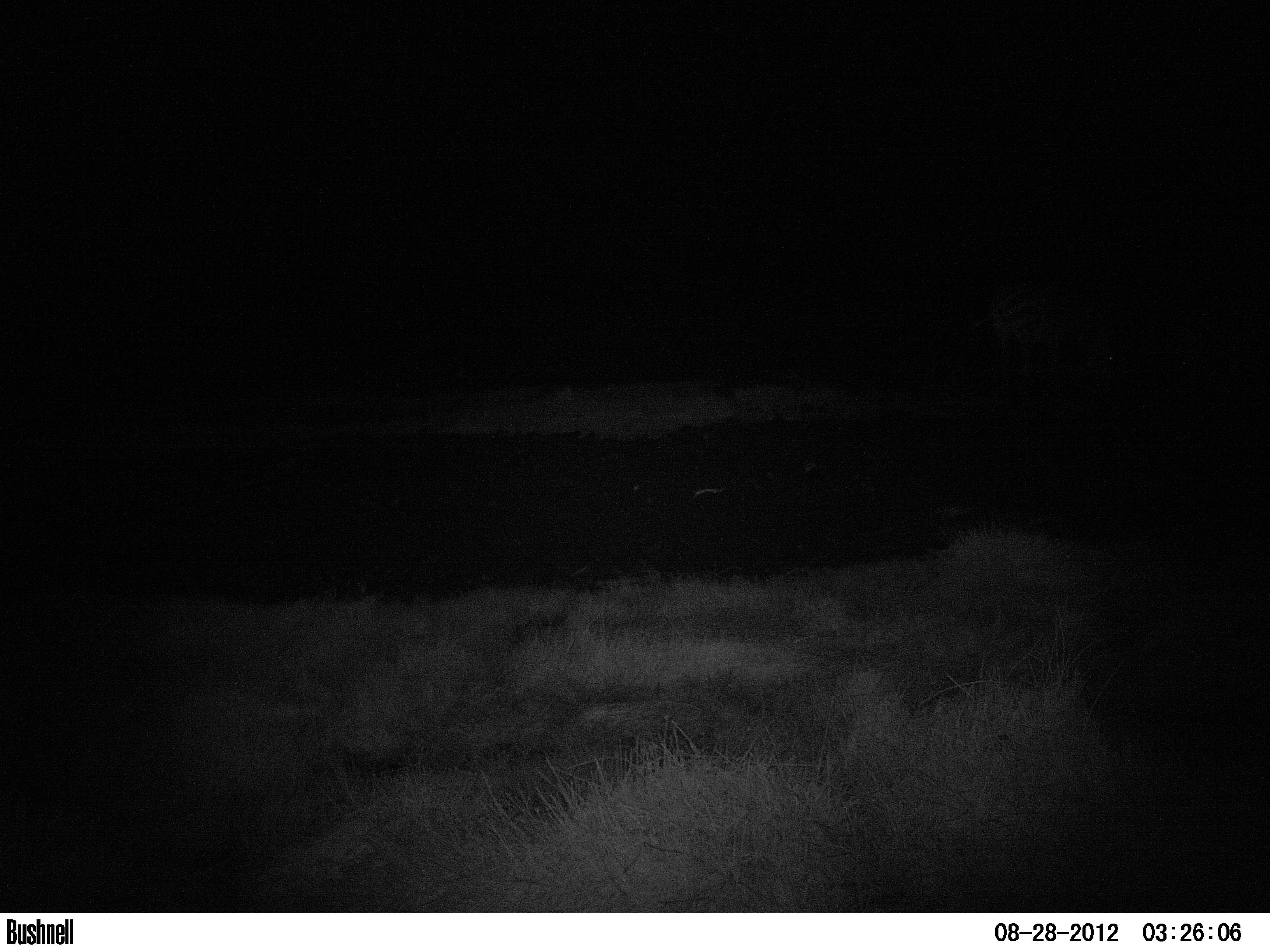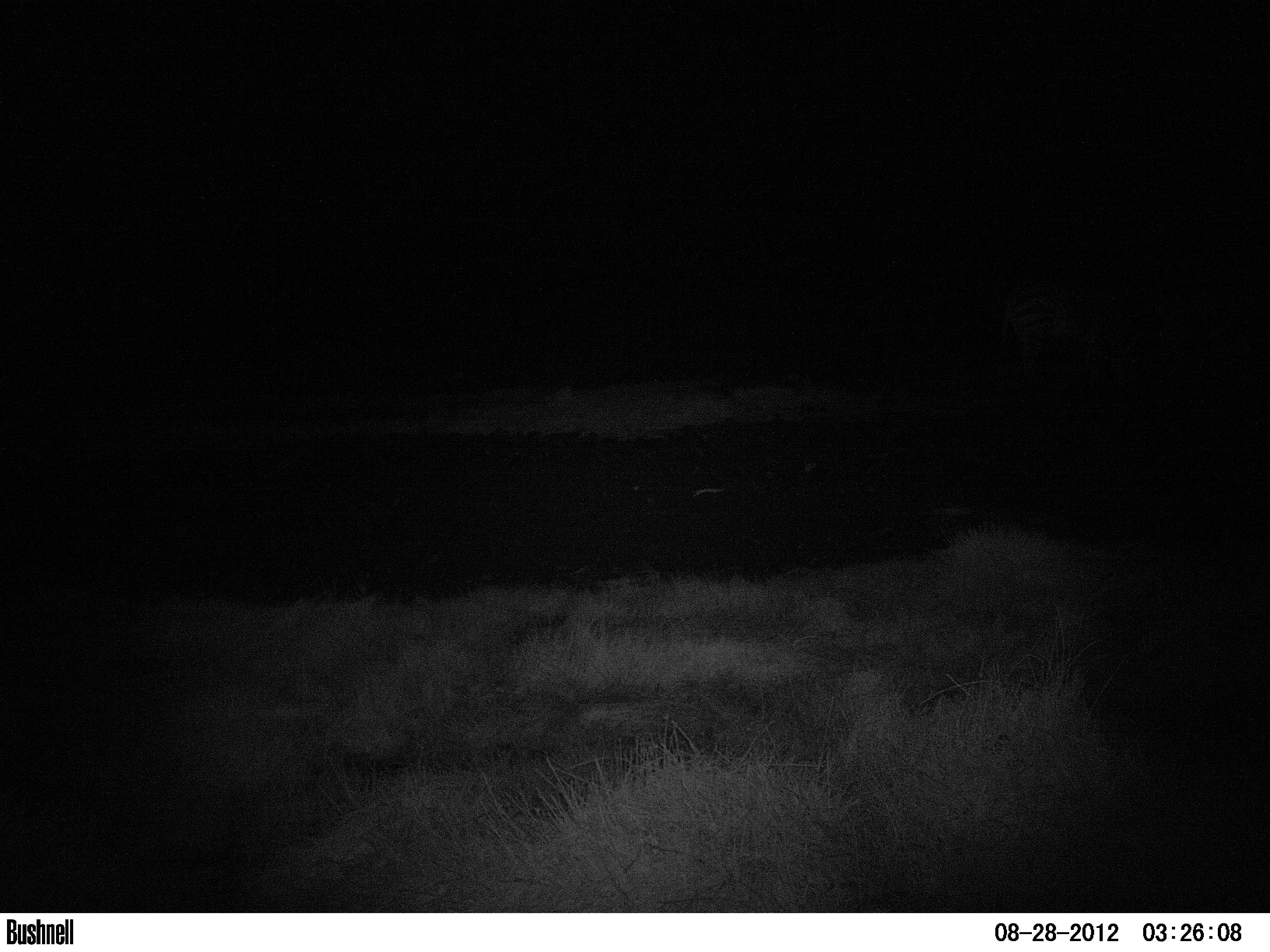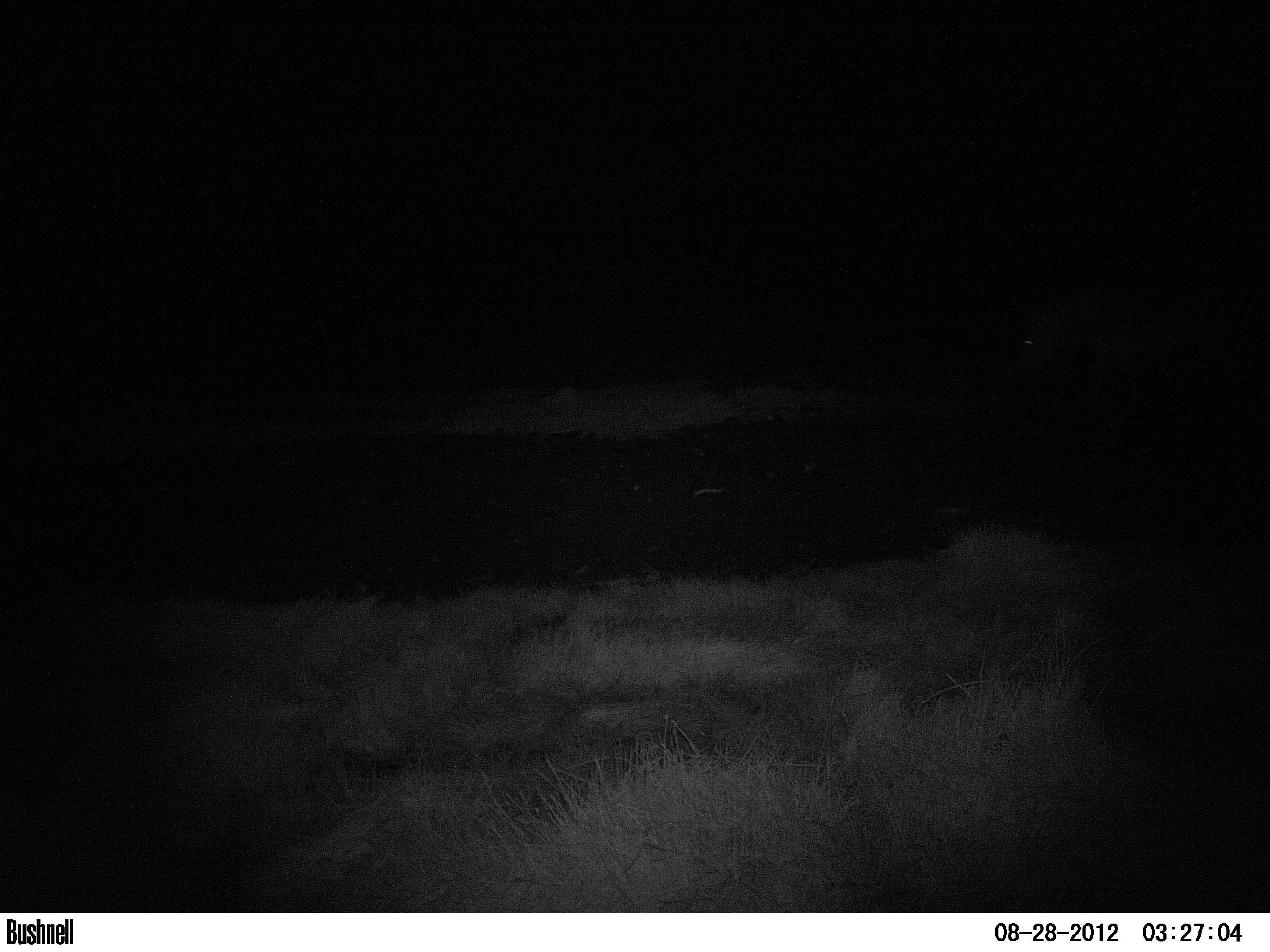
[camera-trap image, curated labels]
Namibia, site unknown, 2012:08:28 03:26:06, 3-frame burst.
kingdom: Animalia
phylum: Chordata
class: Mammalia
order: Perissodactyla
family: Equidae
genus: Equus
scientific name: Equus zebra hartmannae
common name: hartmann's mountain zebra